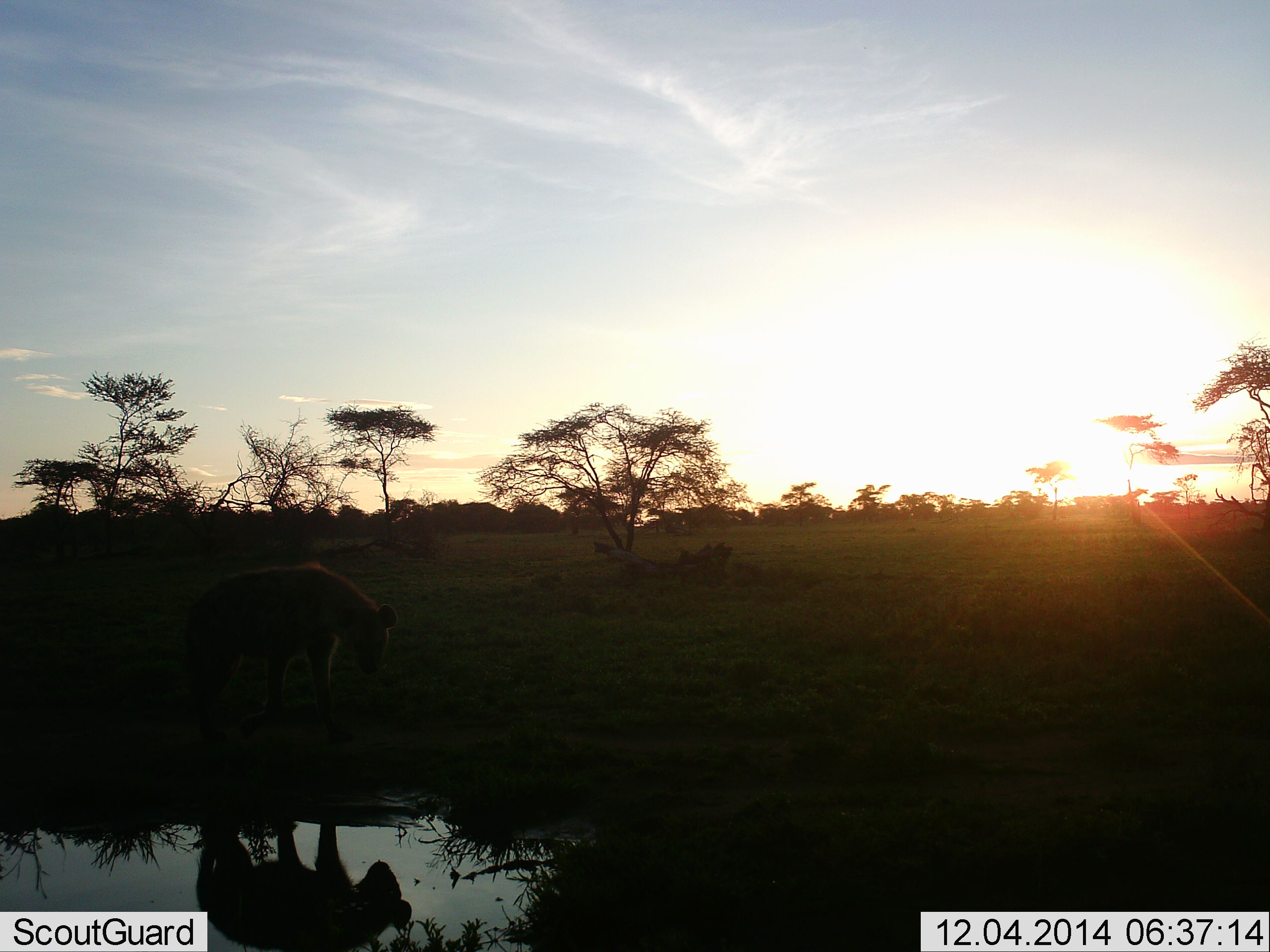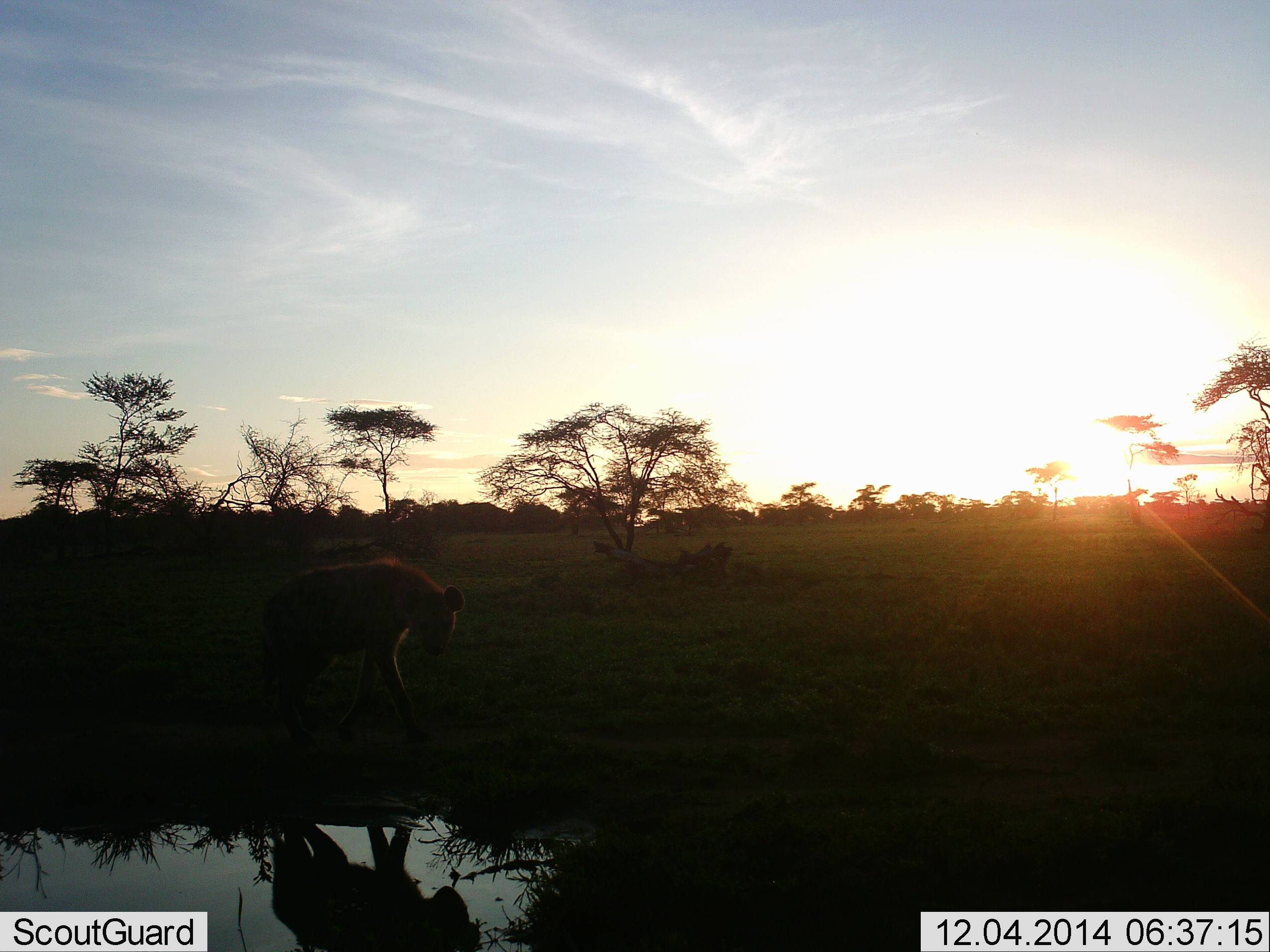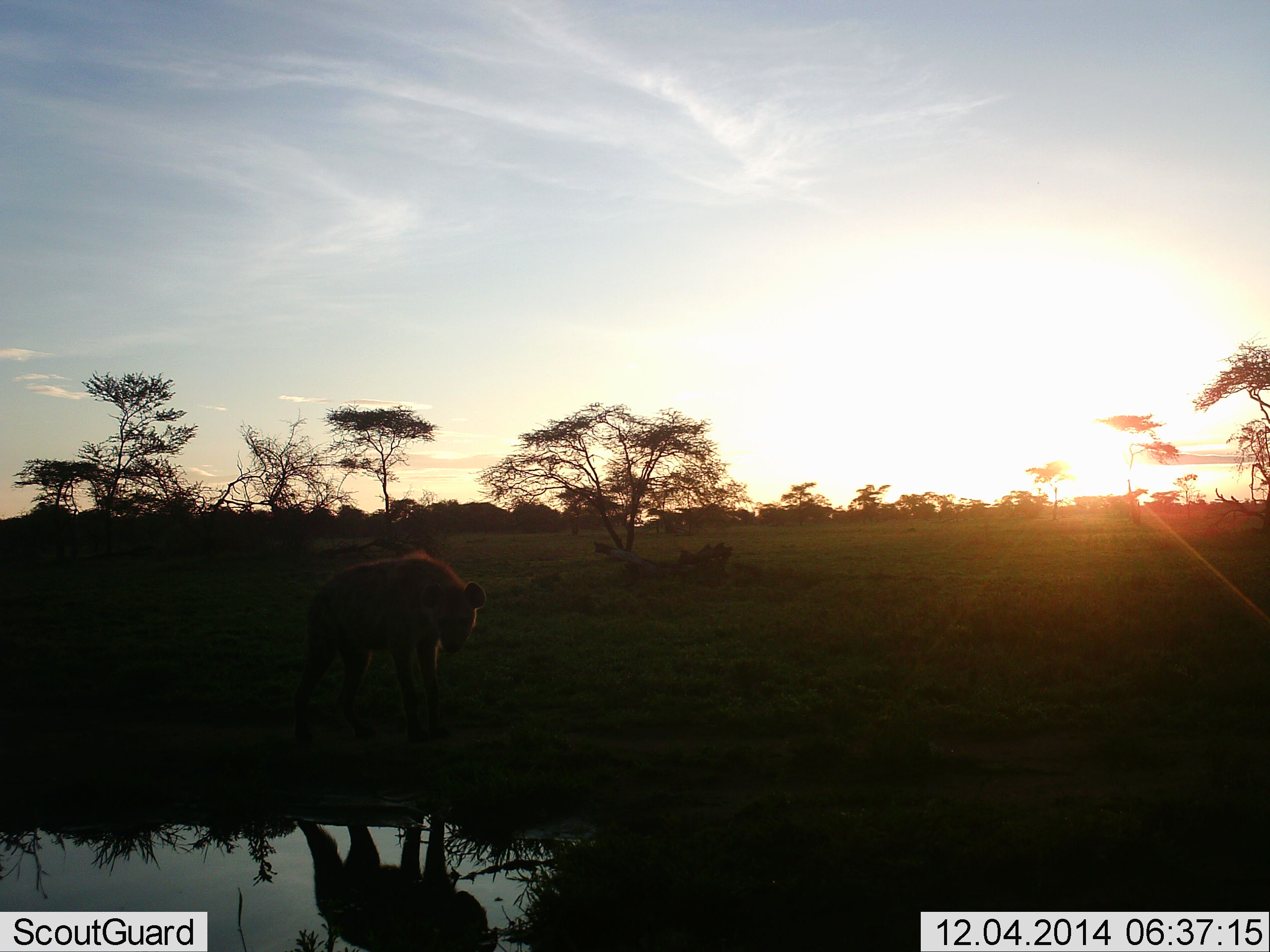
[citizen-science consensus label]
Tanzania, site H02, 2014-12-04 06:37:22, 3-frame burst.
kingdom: Animalia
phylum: Chordata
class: Mammalia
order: Carnivora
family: Hyaenidae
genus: Crocuta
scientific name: Crocuta crocuta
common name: spotted hyena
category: hyenaspotted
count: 1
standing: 30%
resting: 0%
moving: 80%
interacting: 10%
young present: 0%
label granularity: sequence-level